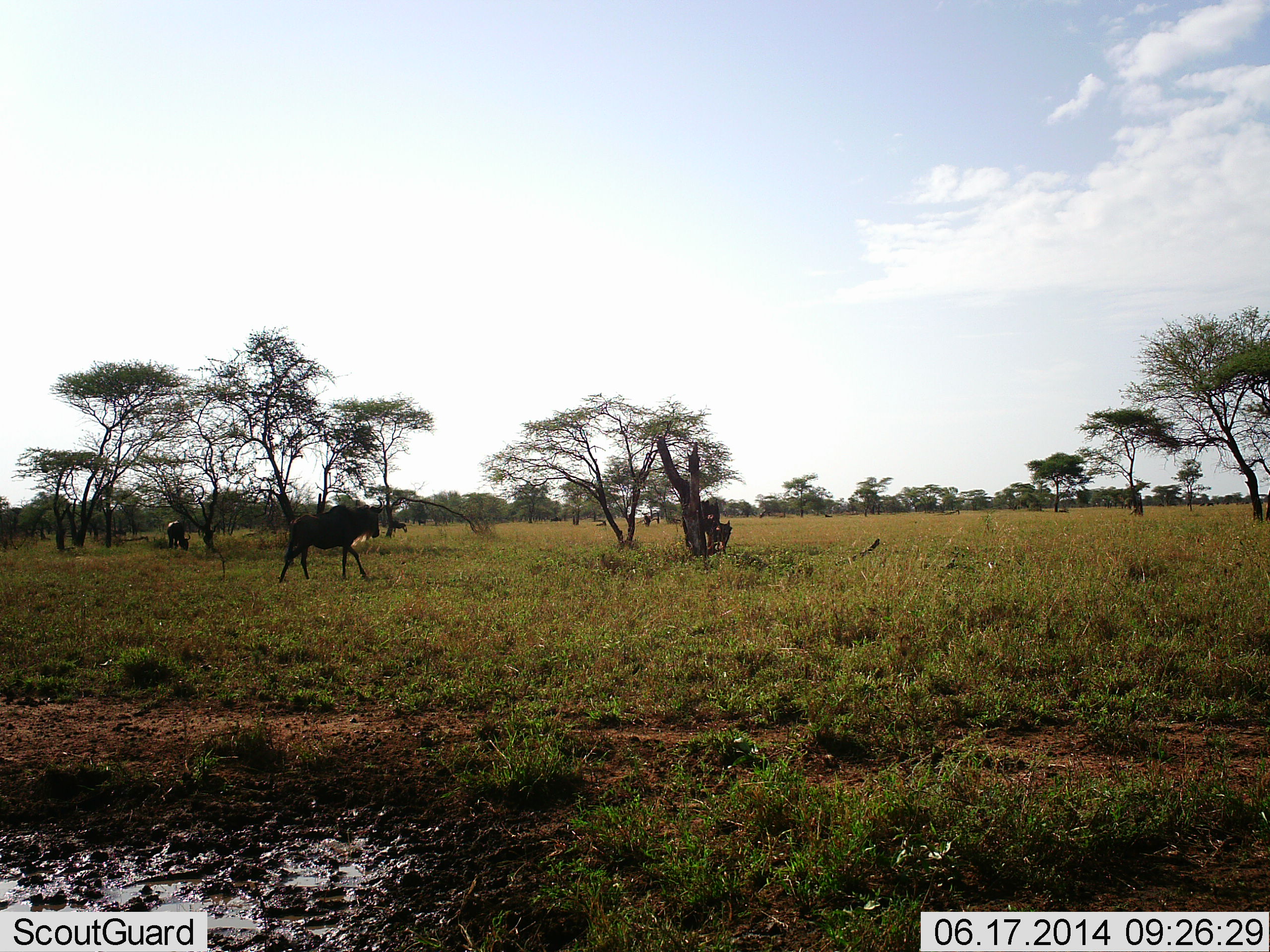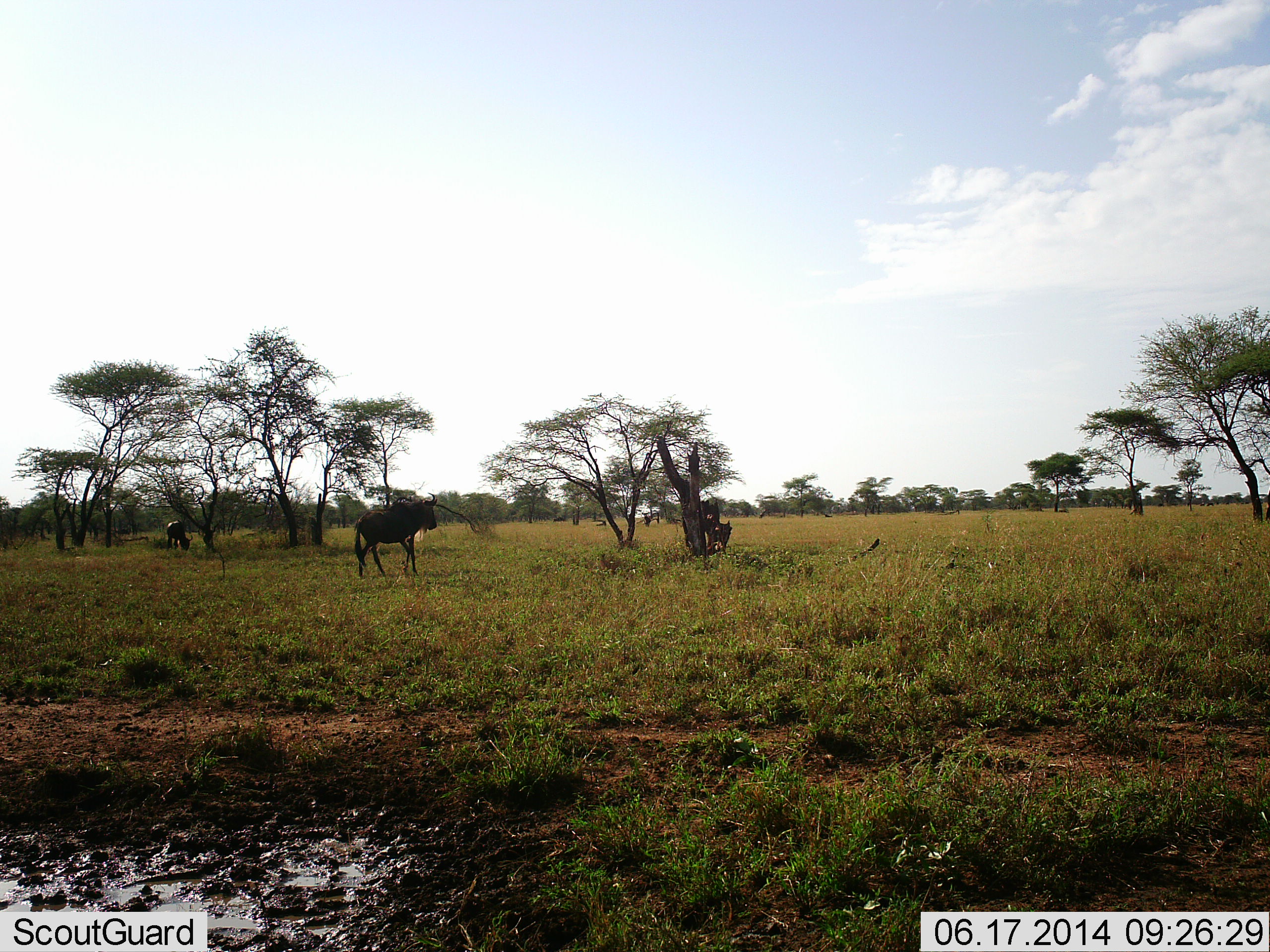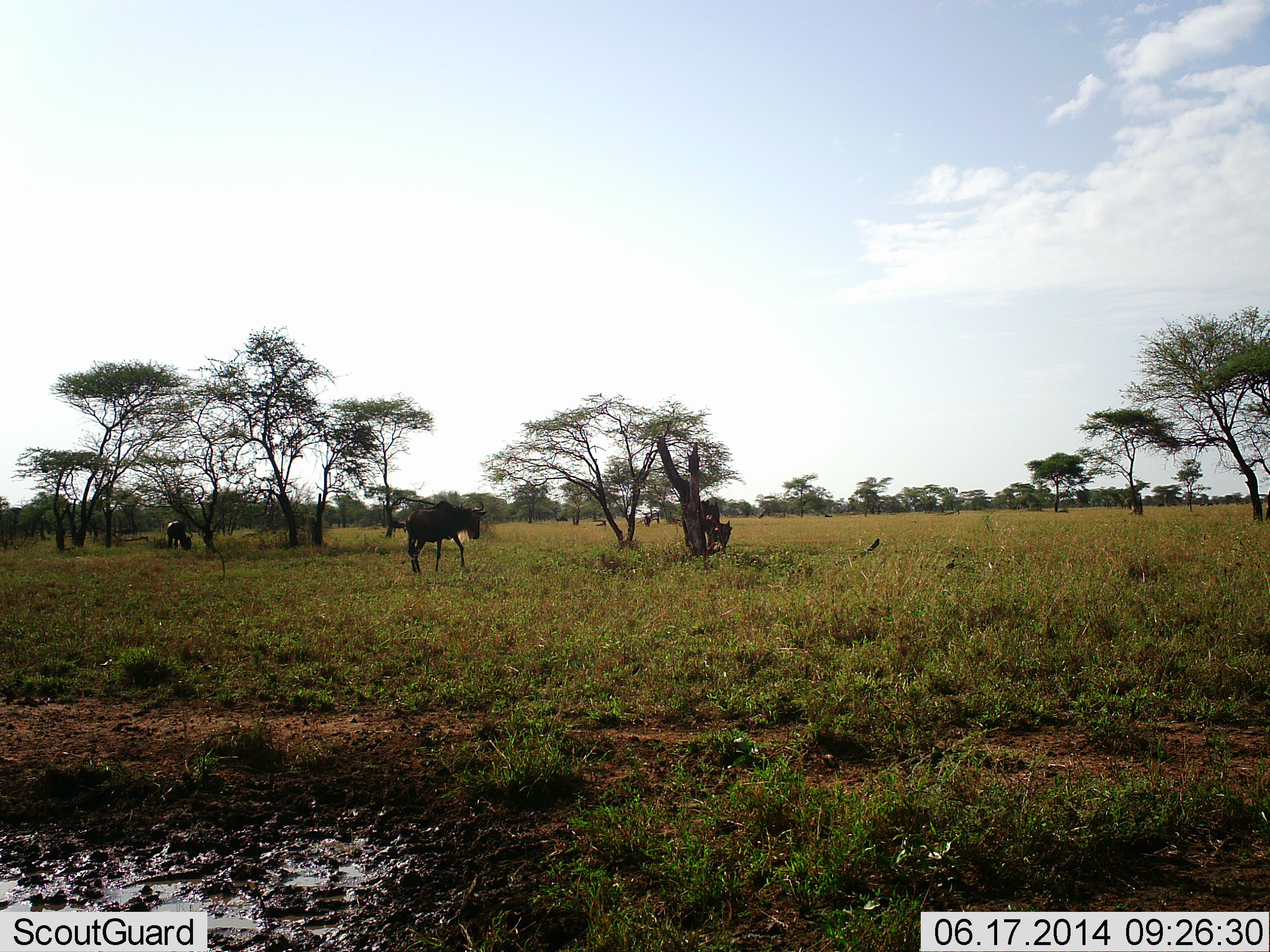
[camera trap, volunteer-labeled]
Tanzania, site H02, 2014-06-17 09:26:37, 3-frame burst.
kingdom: Animalia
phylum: Chordata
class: Mammalia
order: Artiodactyla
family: Bovidae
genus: Connochaetes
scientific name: Connochaetes taurinus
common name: blue wildebeest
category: wildebeest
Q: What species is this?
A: Wildebeest (blue wildebeest) (Connochaetes taurinus).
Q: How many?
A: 3.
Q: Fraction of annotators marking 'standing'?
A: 50%.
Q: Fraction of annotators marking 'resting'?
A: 0%.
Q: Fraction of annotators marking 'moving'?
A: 90%.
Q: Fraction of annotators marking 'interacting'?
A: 0%.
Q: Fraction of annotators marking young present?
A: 0%.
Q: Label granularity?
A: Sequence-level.